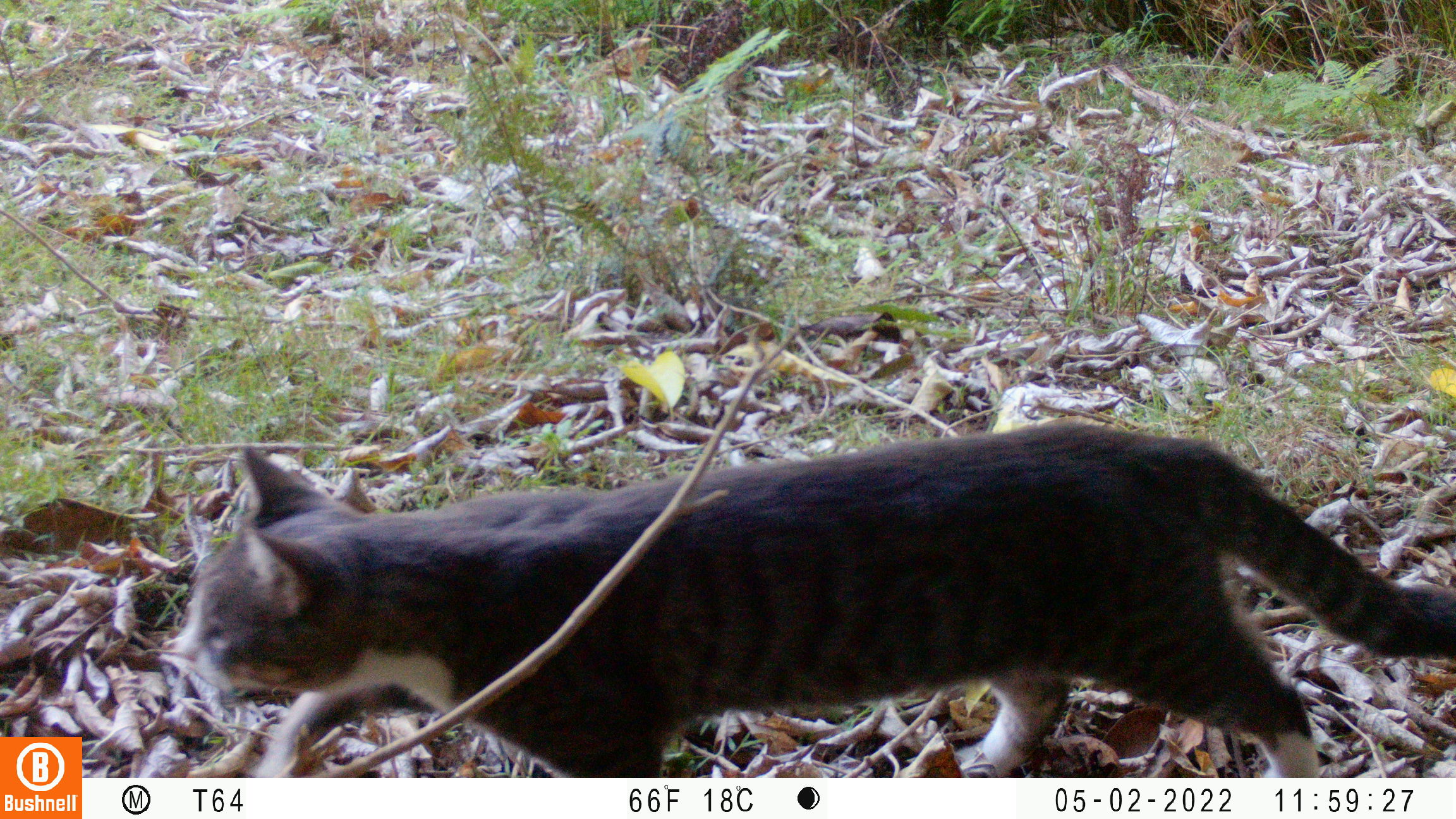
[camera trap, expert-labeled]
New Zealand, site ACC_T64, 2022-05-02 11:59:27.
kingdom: Animalia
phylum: Chordata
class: Mammalia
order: Carnivora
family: Felidae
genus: Felis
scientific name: Felis catus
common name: domestic cat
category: cat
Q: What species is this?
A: Cat (domestic cat) (Felis catus).